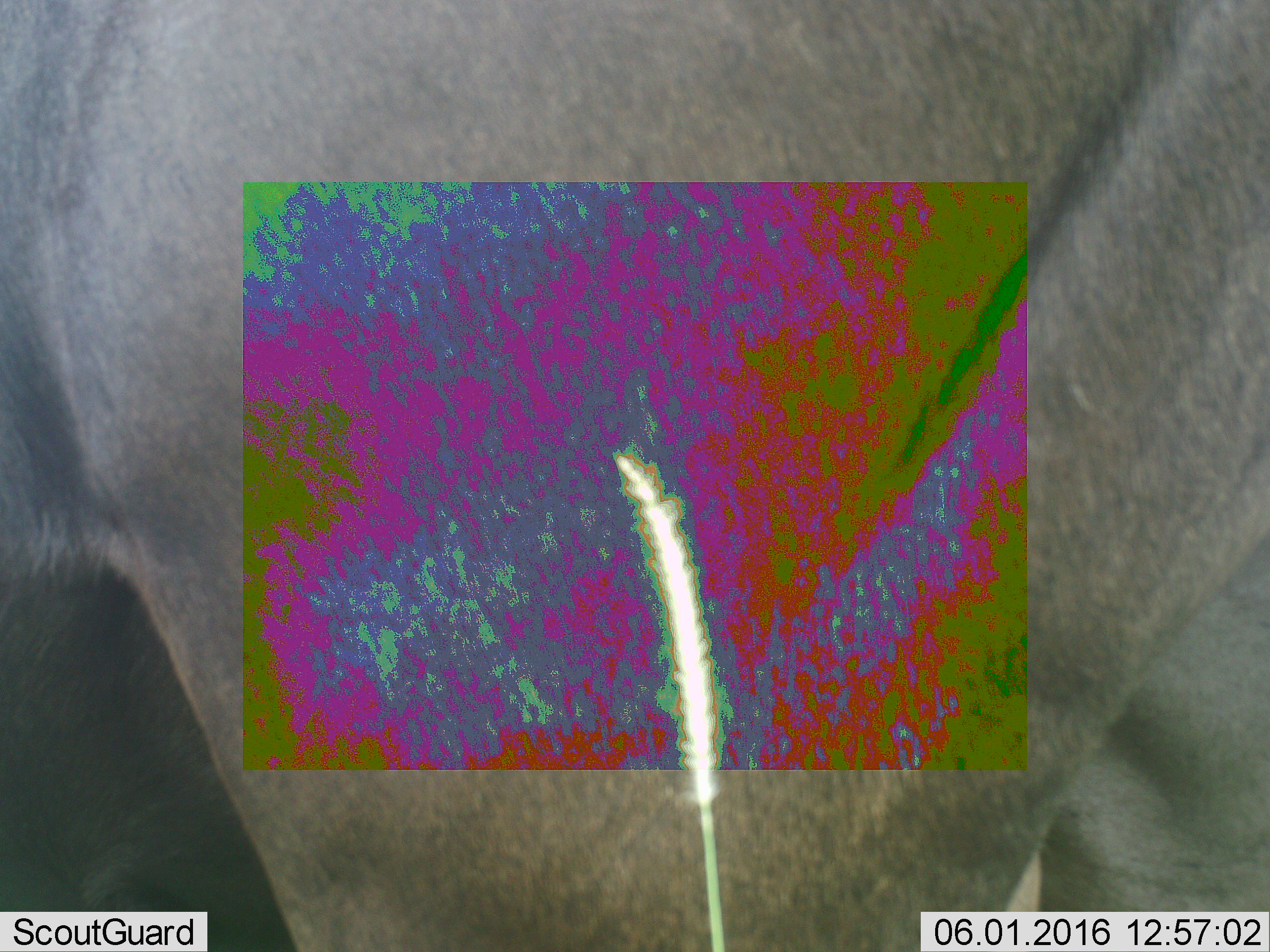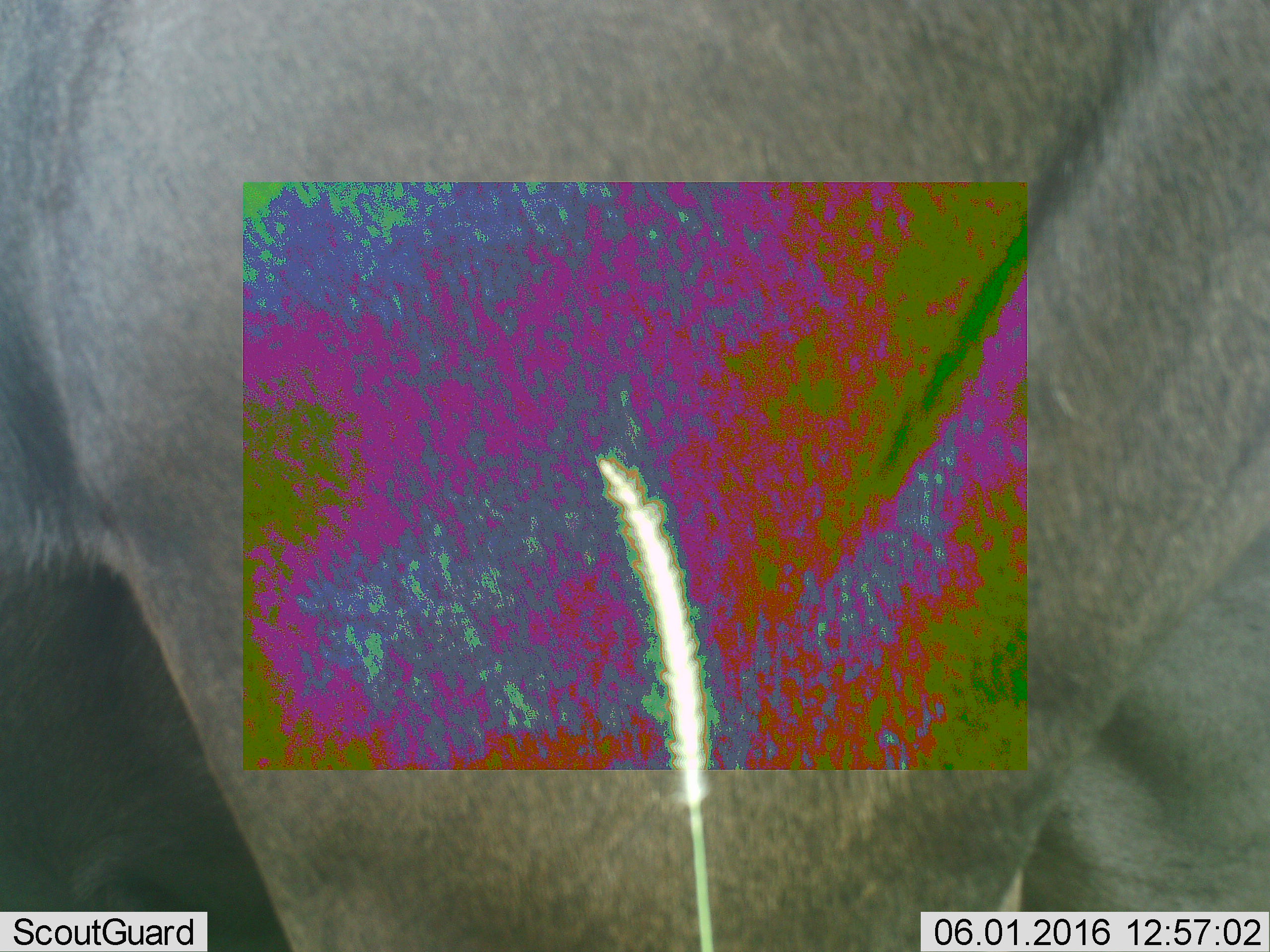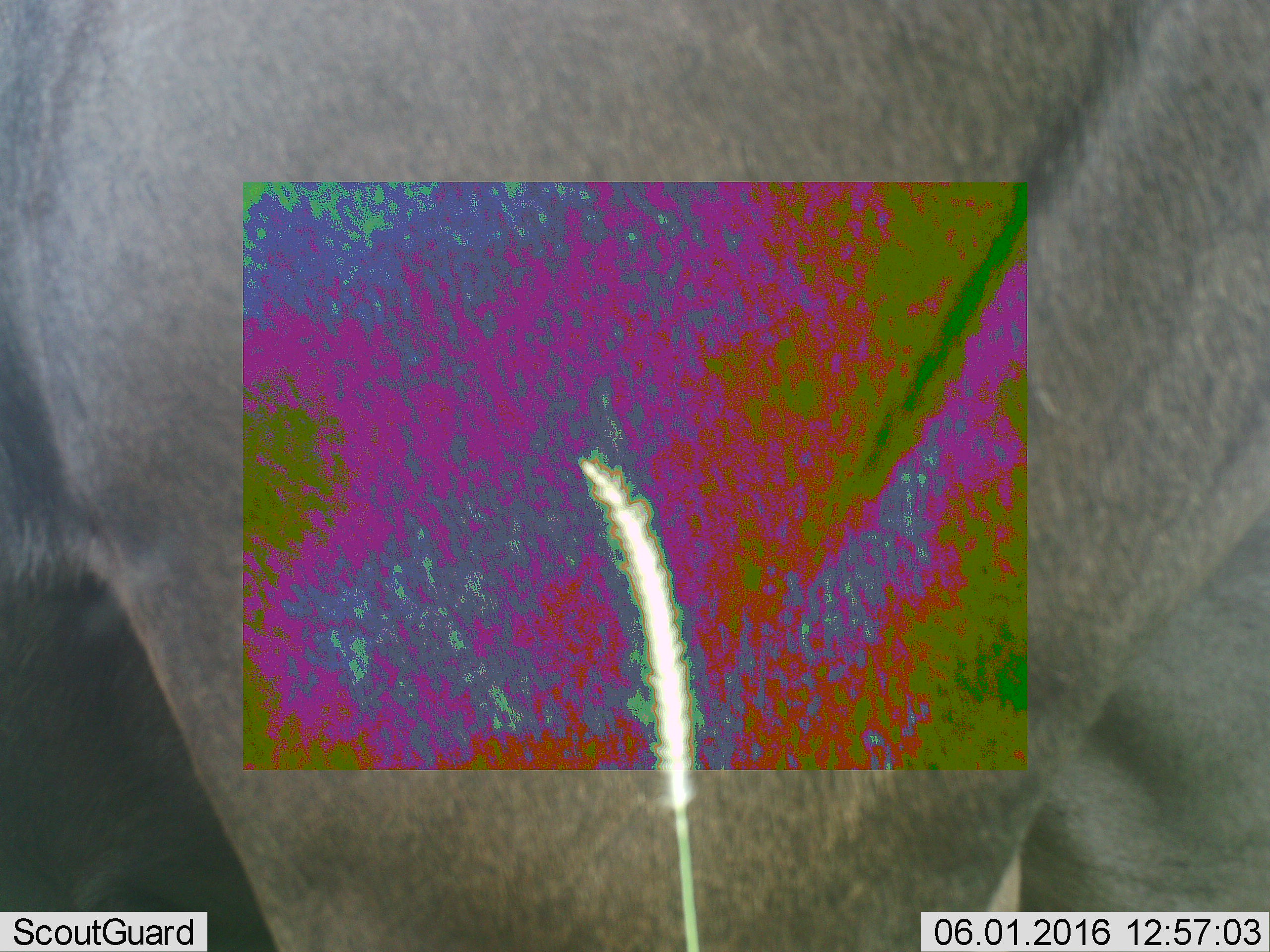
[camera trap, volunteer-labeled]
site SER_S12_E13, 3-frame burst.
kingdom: Animalia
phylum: Chordata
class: Mammalia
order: Artiodactyla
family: Bovidae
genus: Connochaetes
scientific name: Connochaetes taurinus taurinus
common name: blue wildebeest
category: wildebeestblue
Wildebeestblue (blue wildebeest) (Connochaetes taurinus taurinus), count 1. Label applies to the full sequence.